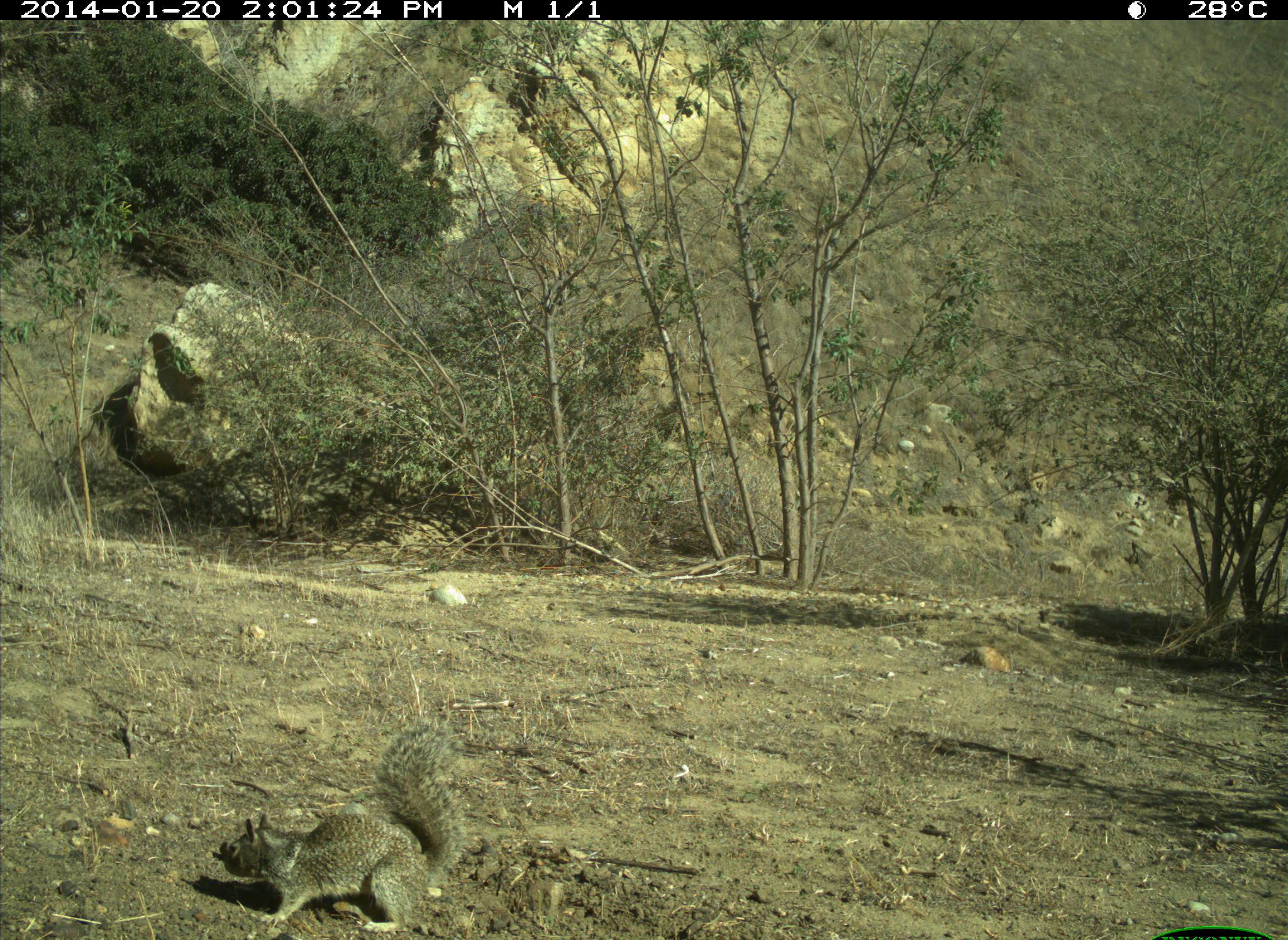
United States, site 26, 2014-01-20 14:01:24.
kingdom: Animalia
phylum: Chordata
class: Mammalia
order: Rodentia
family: Sciuridae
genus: Sciurus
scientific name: Sciurus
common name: squirrel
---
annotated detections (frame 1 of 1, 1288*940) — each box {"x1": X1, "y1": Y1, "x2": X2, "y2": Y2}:
squirrel: {"x1": 219, "y1": 721, "x2": 468, "y2": 937}